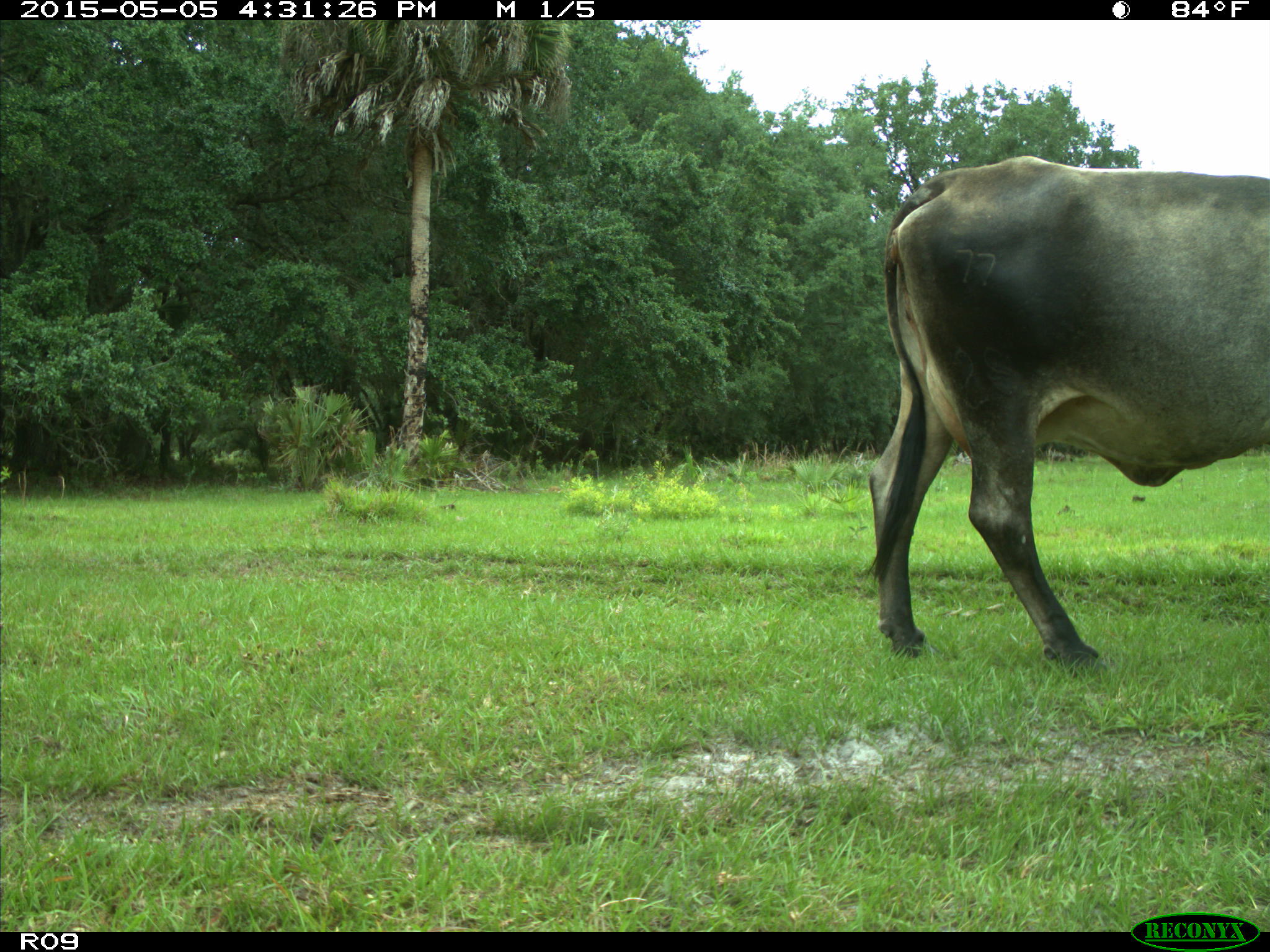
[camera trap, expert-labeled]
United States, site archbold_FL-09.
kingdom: Animalia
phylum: Chordata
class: Mammalia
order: Artiodactyla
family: Bovidae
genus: Bos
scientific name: Bos taurus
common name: domestic cow